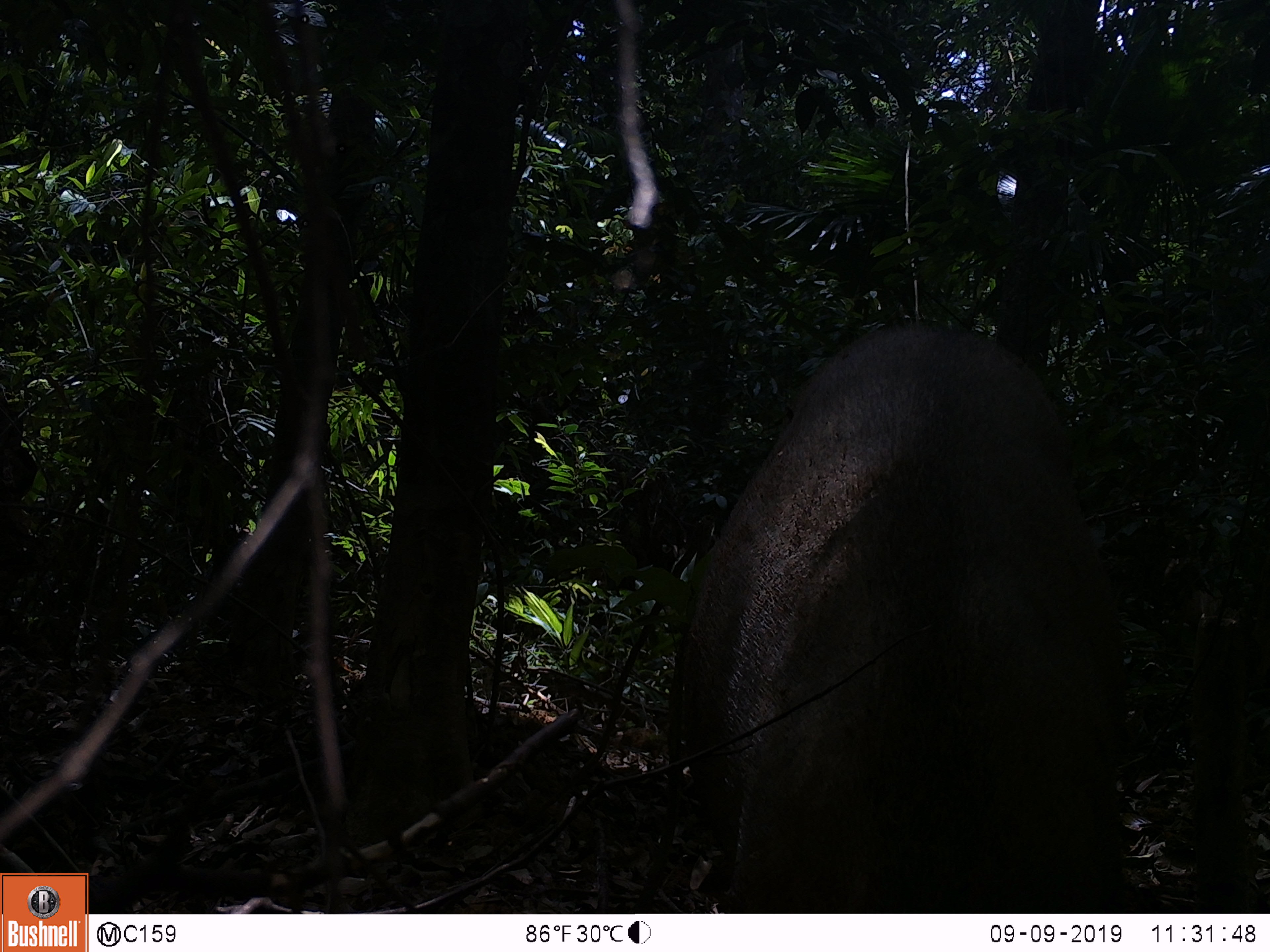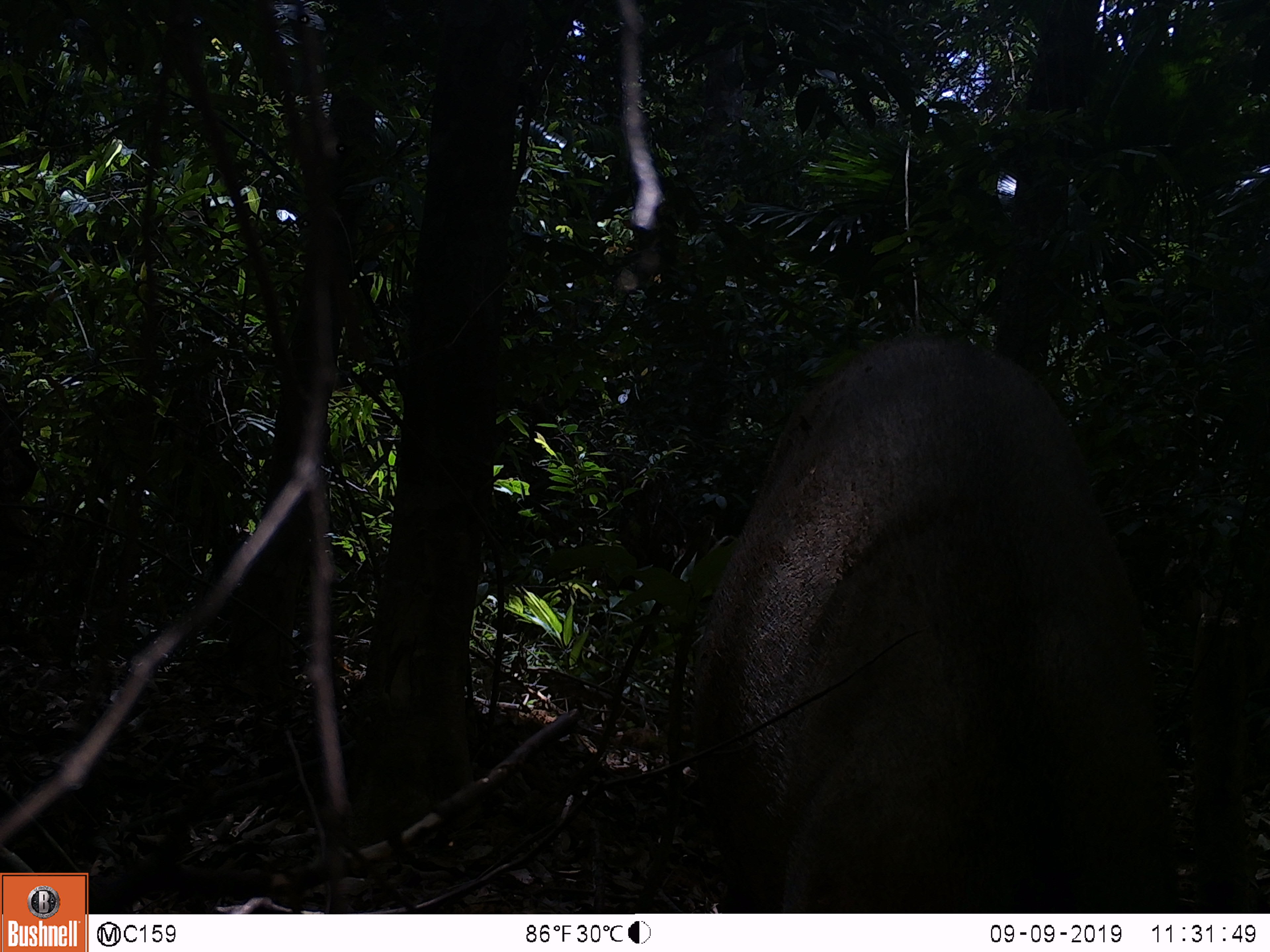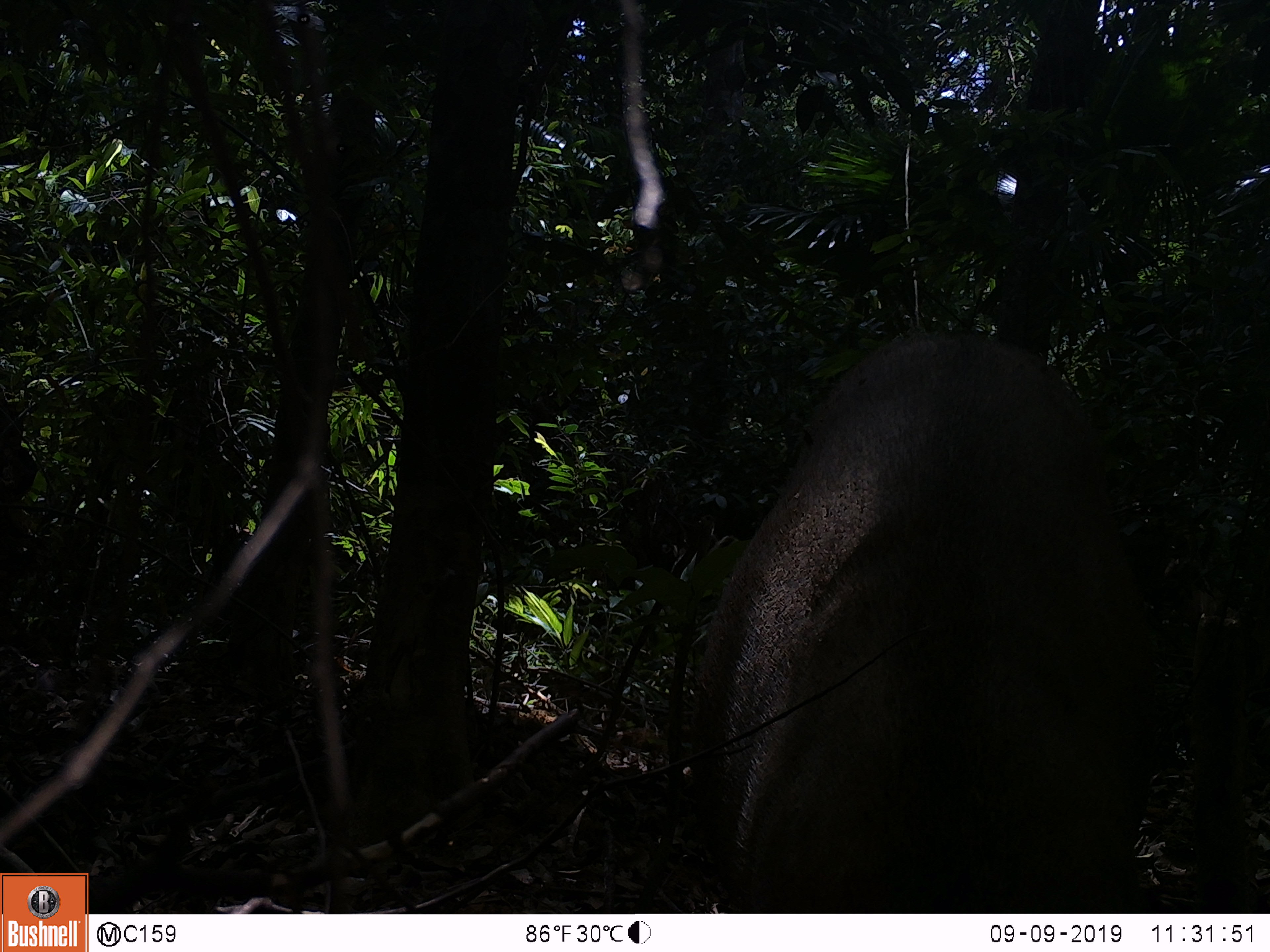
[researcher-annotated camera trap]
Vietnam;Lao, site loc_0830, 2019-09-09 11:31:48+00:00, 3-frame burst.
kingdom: Animalia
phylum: Chordata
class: Mammalia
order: Artiodactyla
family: Suidae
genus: Sus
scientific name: Sus scrofa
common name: eurasian wild pig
Eurasian wild pig (Sus scrofa). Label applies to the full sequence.